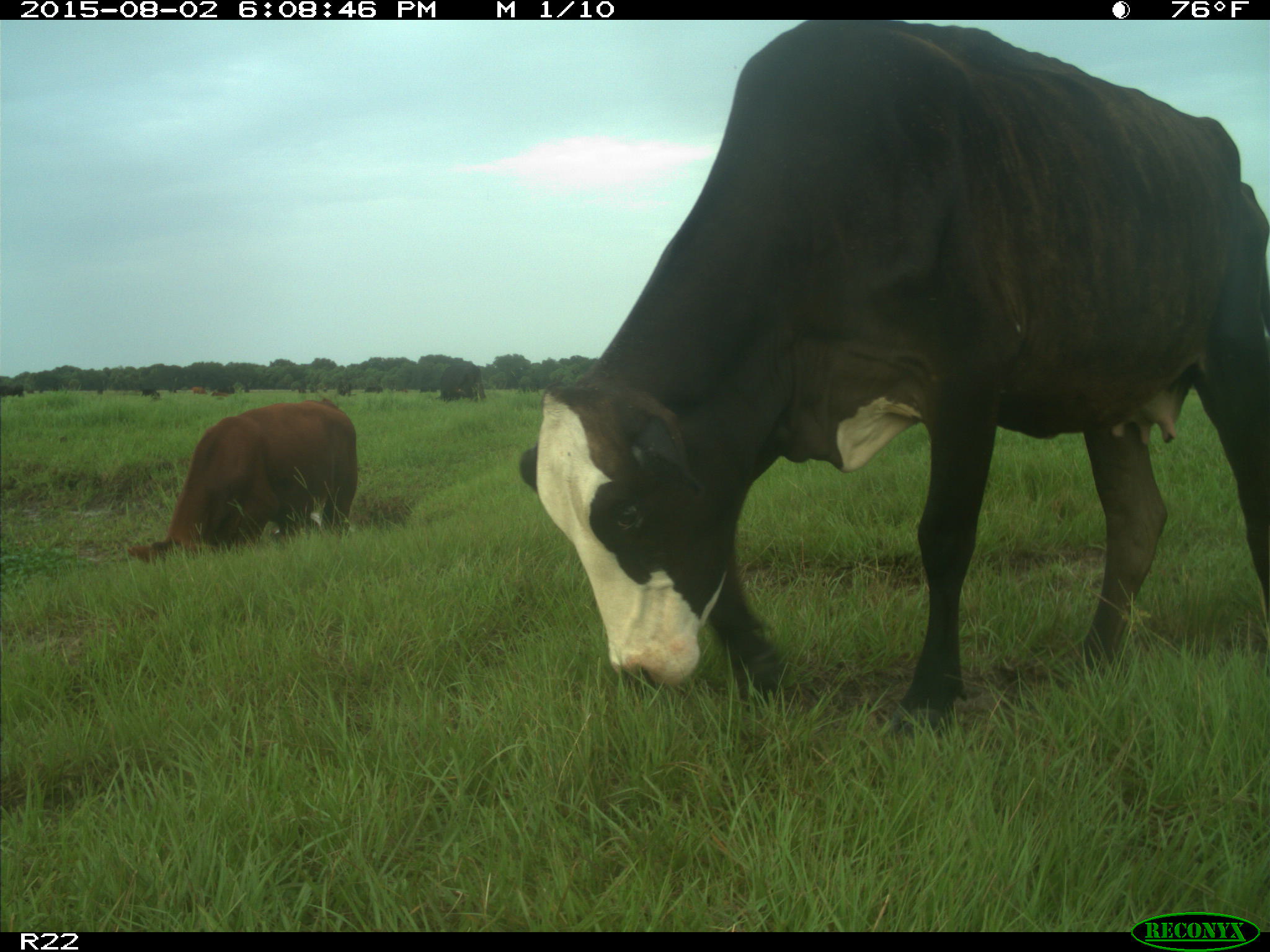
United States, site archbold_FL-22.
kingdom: Animalia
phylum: Chordata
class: Mammalia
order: Artiodactyla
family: Bovidae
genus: Bos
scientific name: Bos taurus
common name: domestic cow